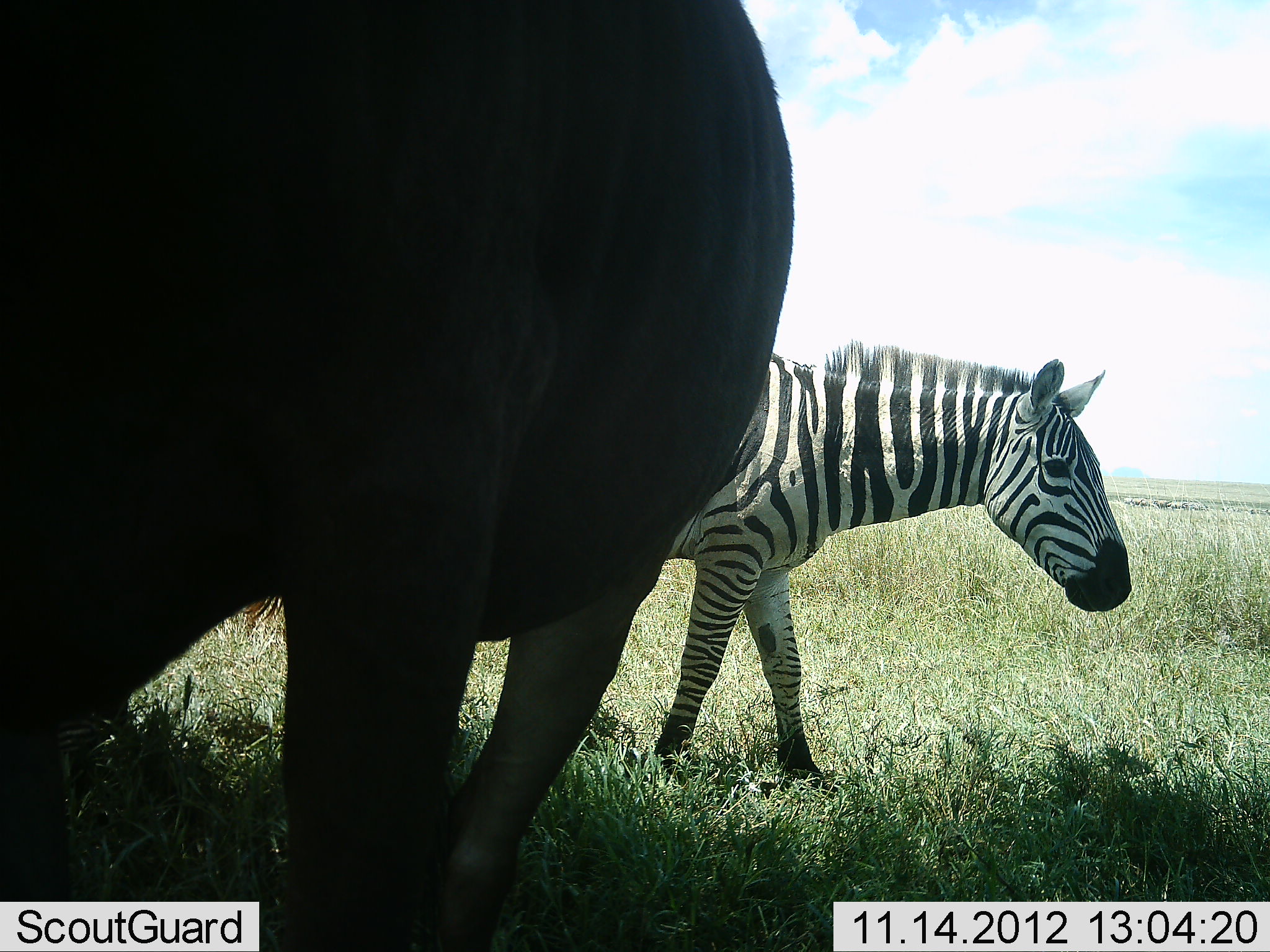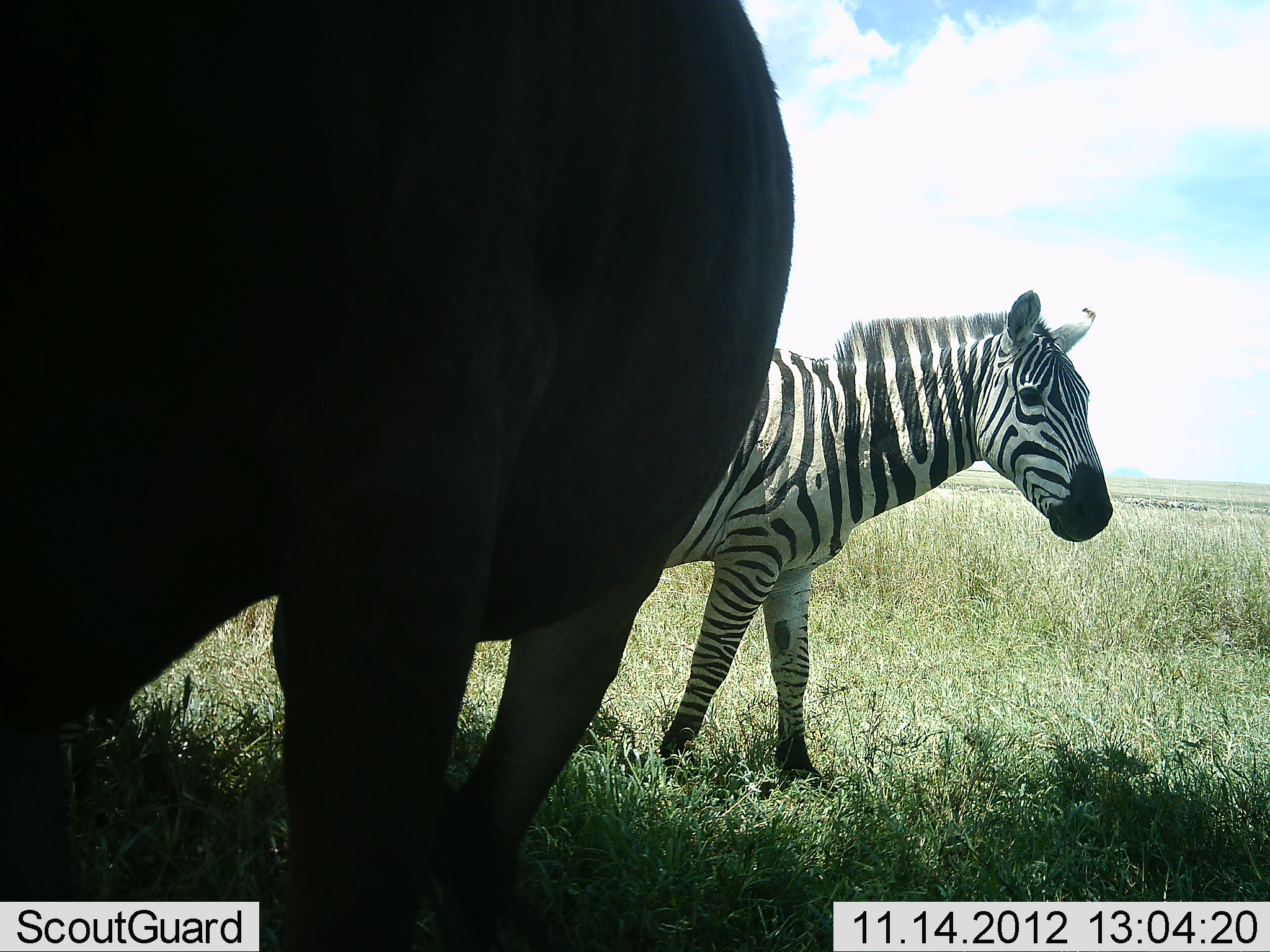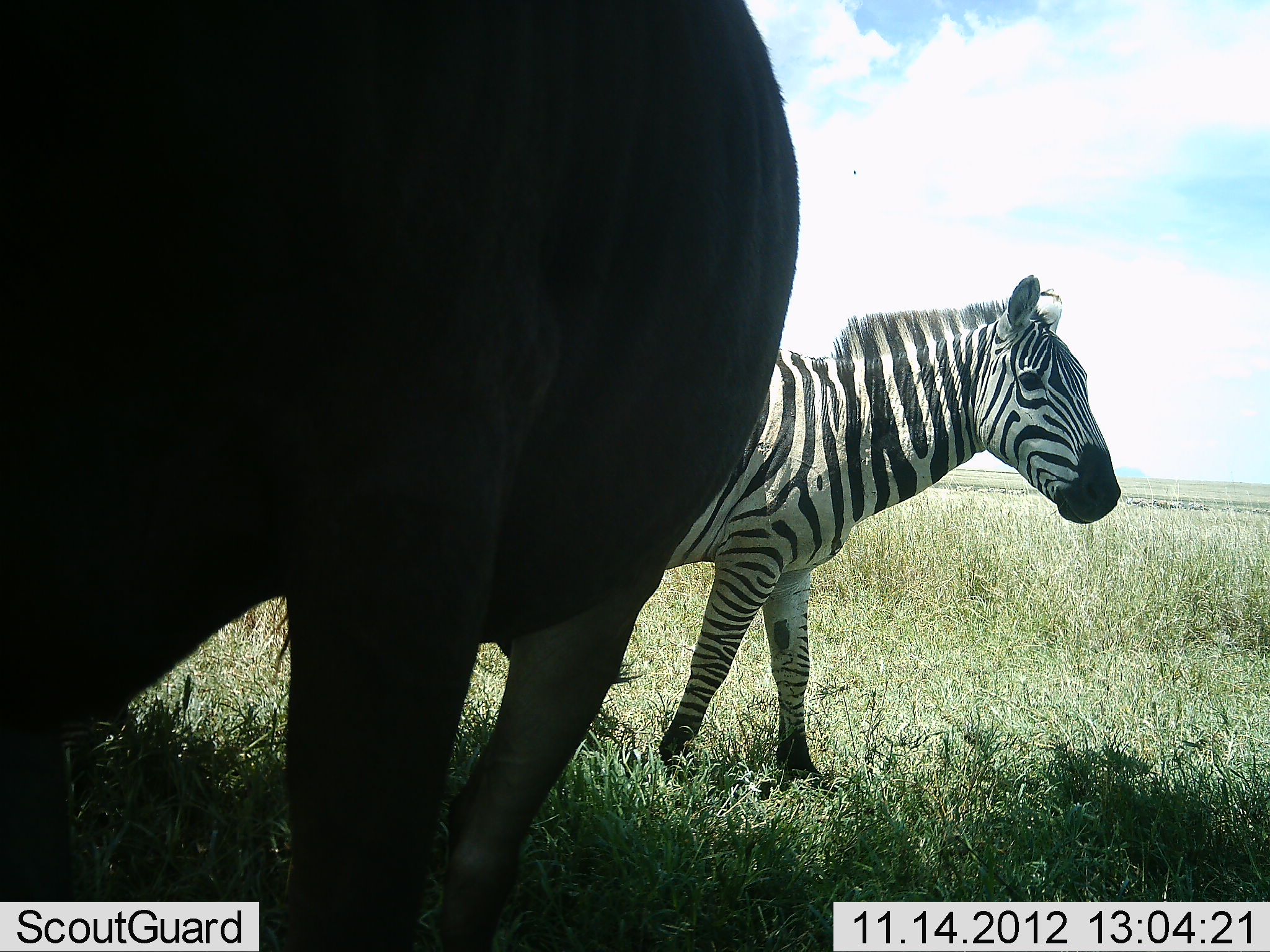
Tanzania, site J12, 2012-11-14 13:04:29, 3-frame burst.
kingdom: Animalia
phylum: Chordata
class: Mammalia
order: Artiodactyla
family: Bovidae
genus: Connochaetes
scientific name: Connochaetes taurinus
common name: blue wildebeest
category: wildebeest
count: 1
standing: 100%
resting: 0%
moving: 0%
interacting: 0%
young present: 0%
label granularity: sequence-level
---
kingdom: Animalia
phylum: Chordata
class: Mammalia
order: Perissodactyla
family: Equidae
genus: Equus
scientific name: Equus quagga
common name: plains zebra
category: zebra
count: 1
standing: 91%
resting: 0%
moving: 4%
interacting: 4%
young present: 0%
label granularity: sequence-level